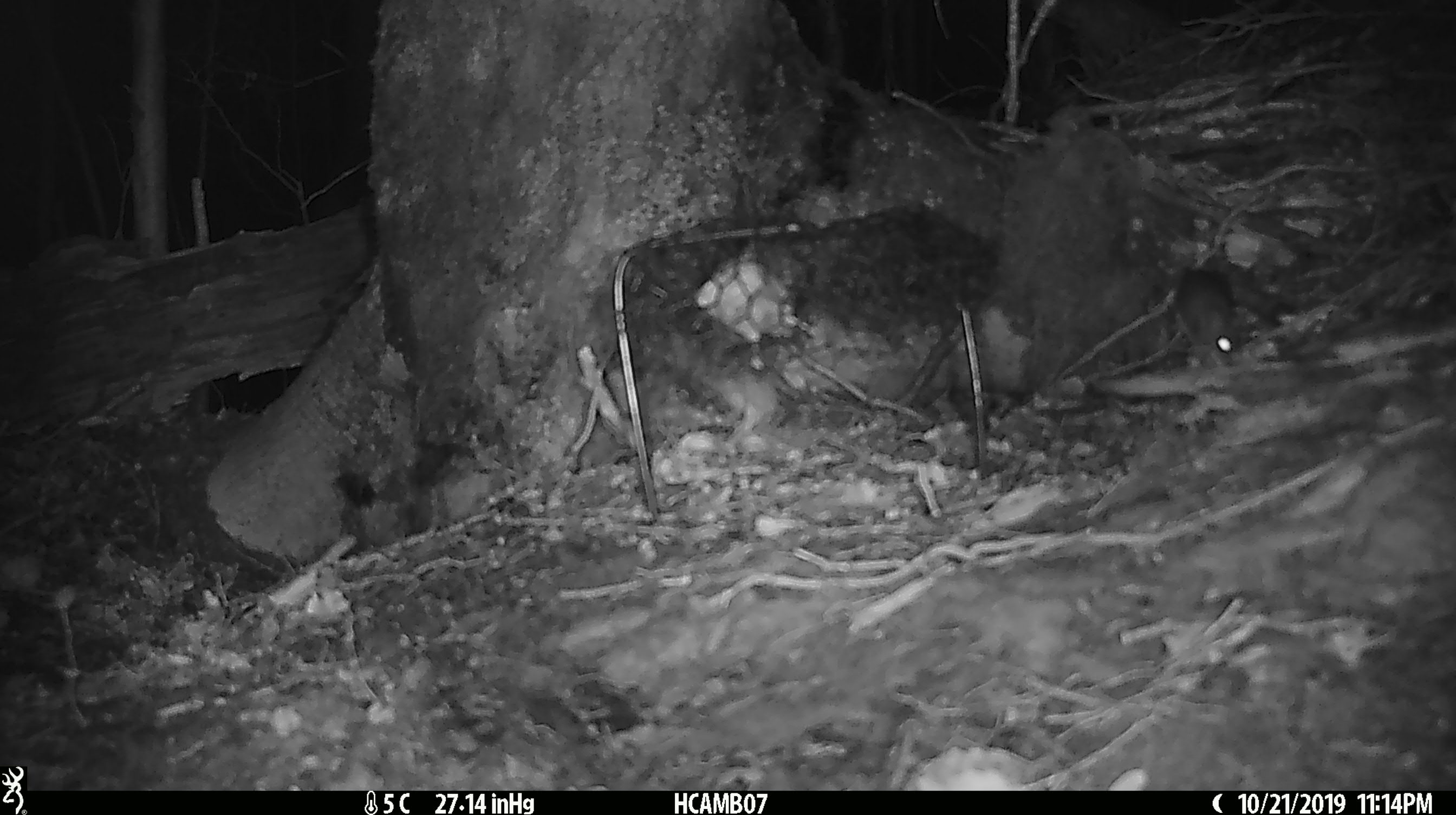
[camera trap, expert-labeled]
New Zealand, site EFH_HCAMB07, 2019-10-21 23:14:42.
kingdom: Animalia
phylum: Chordata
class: Mammalia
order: Rodentia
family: Muridae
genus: Mus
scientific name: Mus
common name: mouse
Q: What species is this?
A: Mouse (Mus).